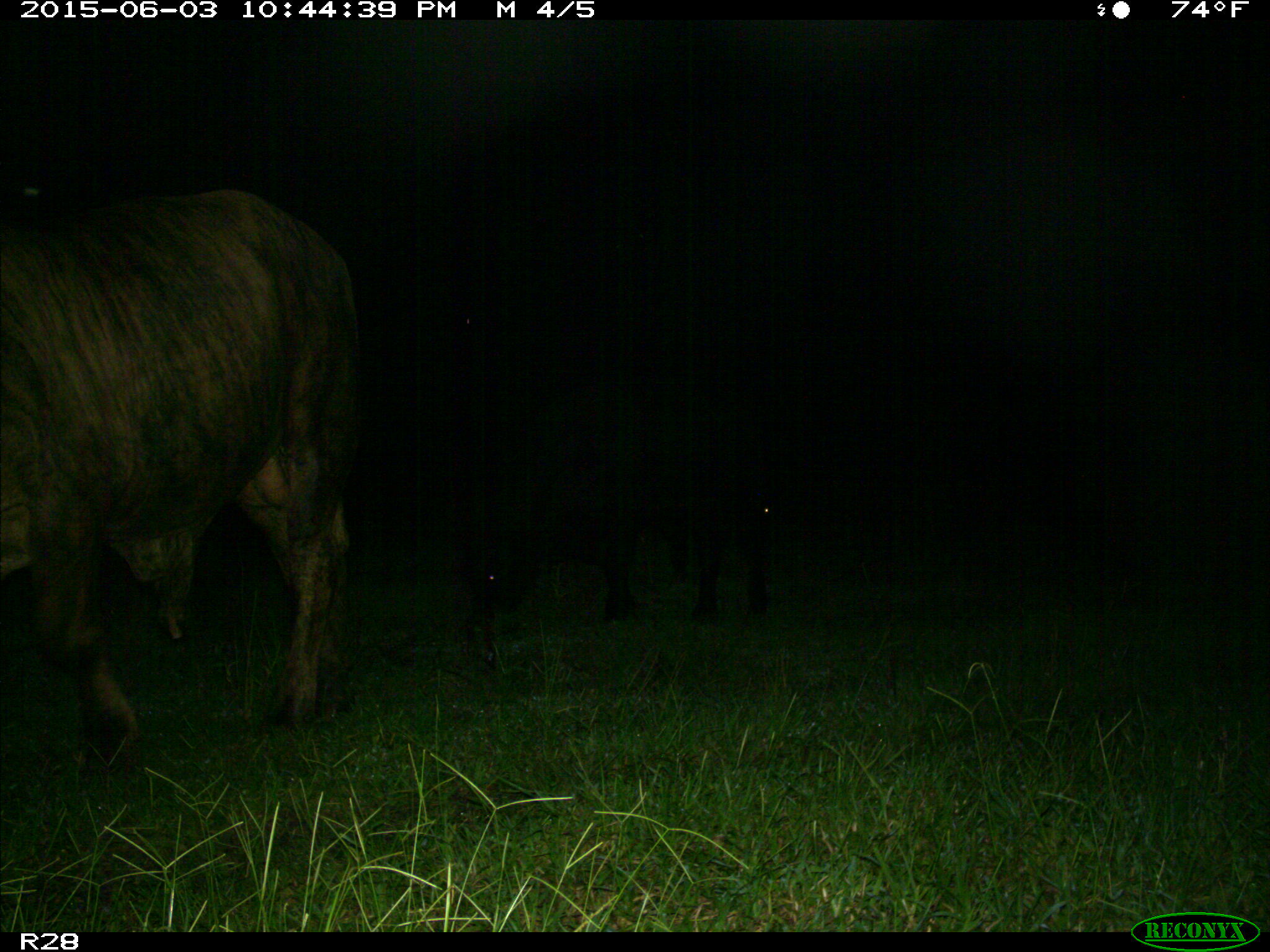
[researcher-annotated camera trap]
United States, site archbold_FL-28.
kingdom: Animalia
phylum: Chordata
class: Mammalia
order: Artiodactyla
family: Bovidae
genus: Bos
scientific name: Bos taurus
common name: domestic cow